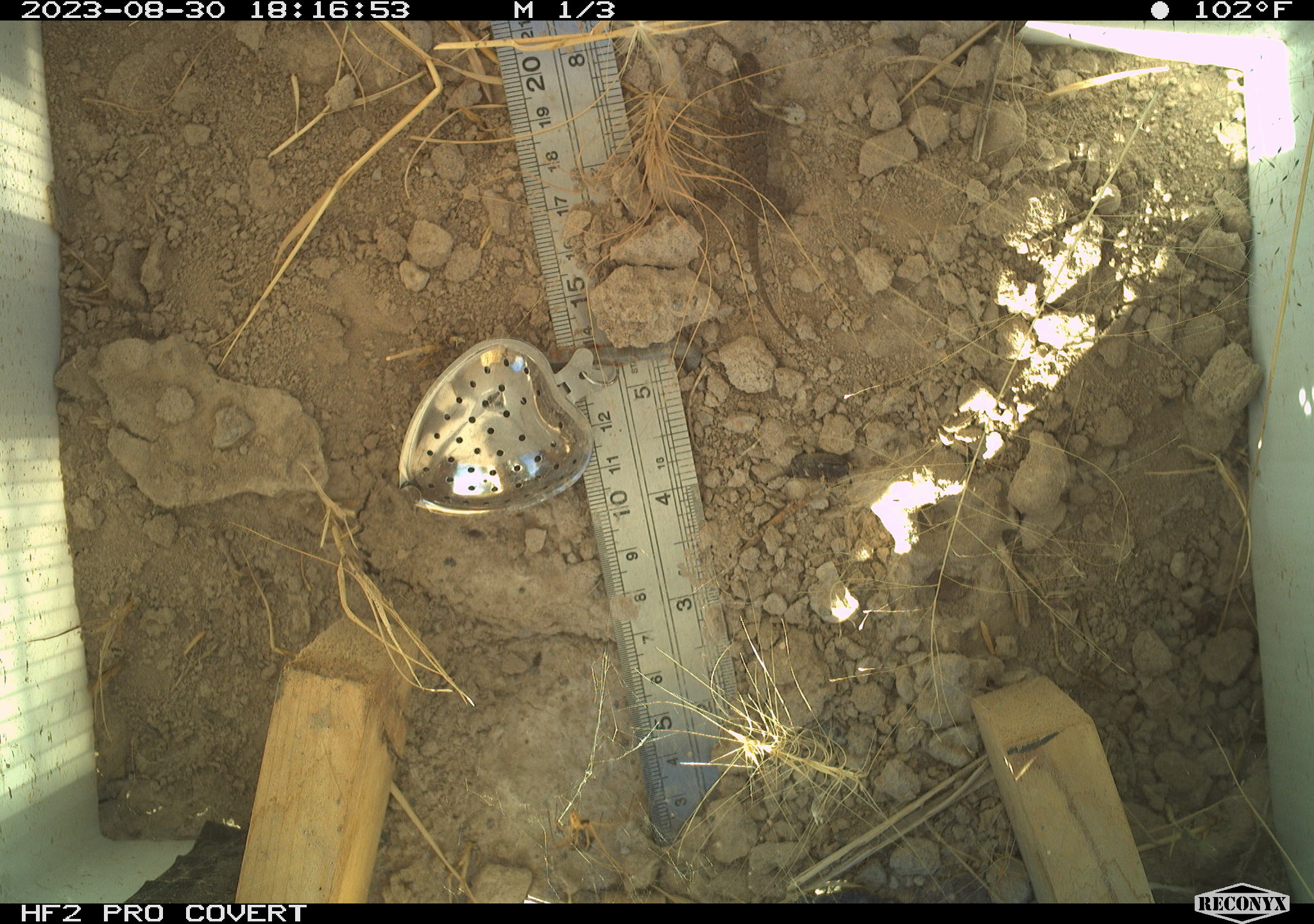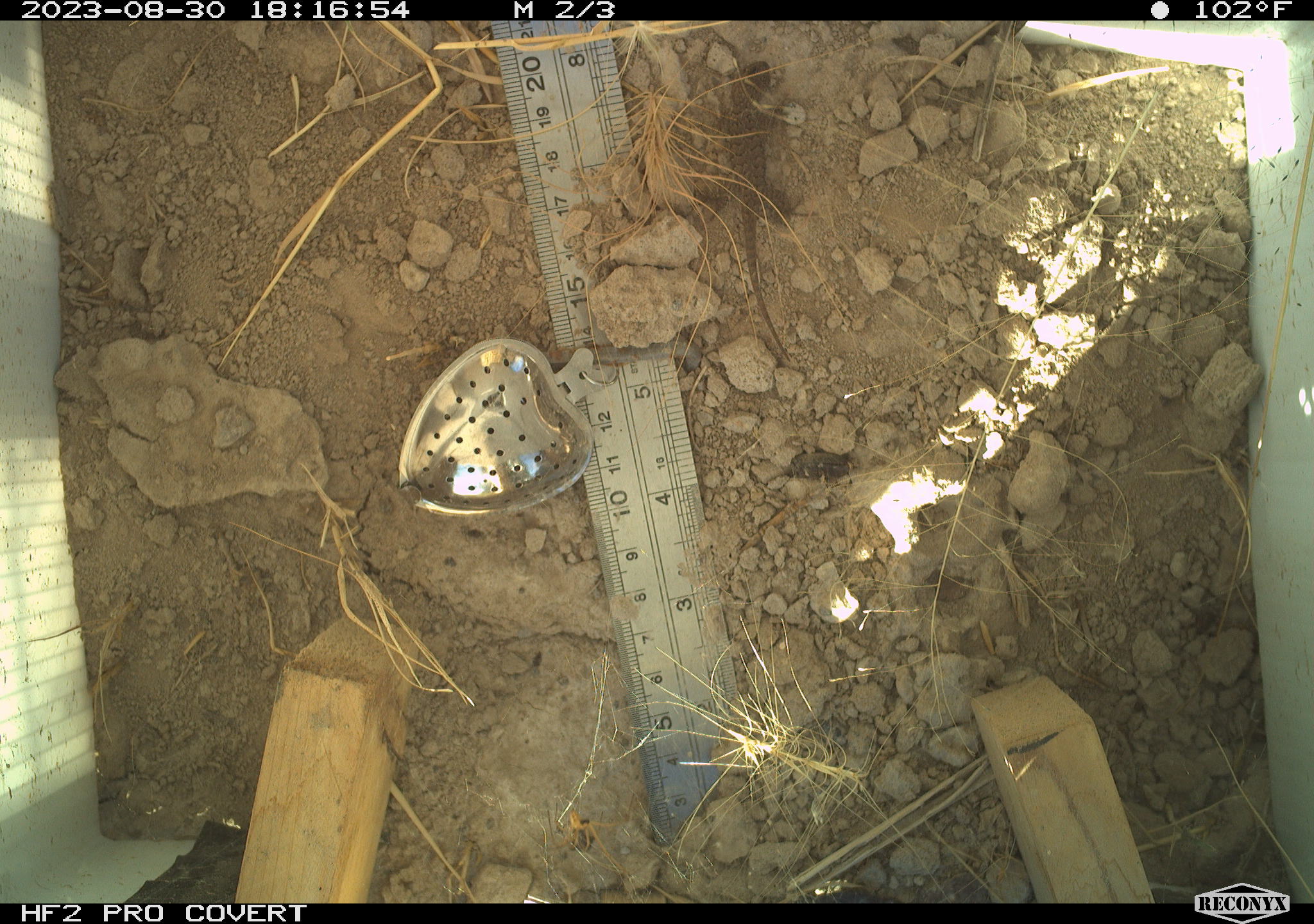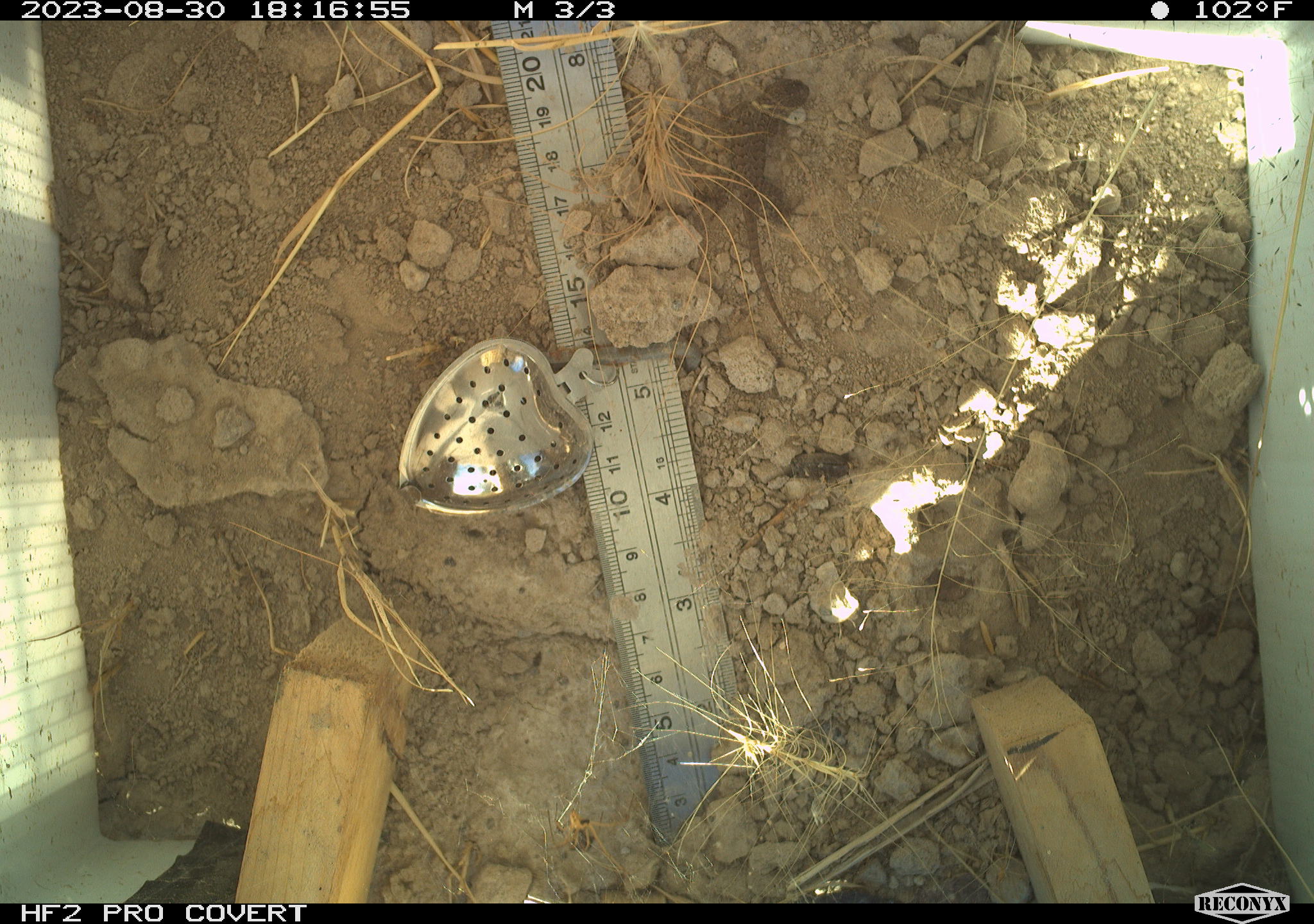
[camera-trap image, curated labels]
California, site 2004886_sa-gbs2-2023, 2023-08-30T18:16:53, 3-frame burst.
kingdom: Animalia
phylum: Chordata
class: Reptilia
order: Squamata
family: Phrynosomatidae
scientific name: Phrynosomatidae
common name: phrynosomatid lizards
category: phrynosomatidae family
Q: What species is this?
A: Phrynosomatidae family (phrynosomatid lizards) (Phrynosomatidae).